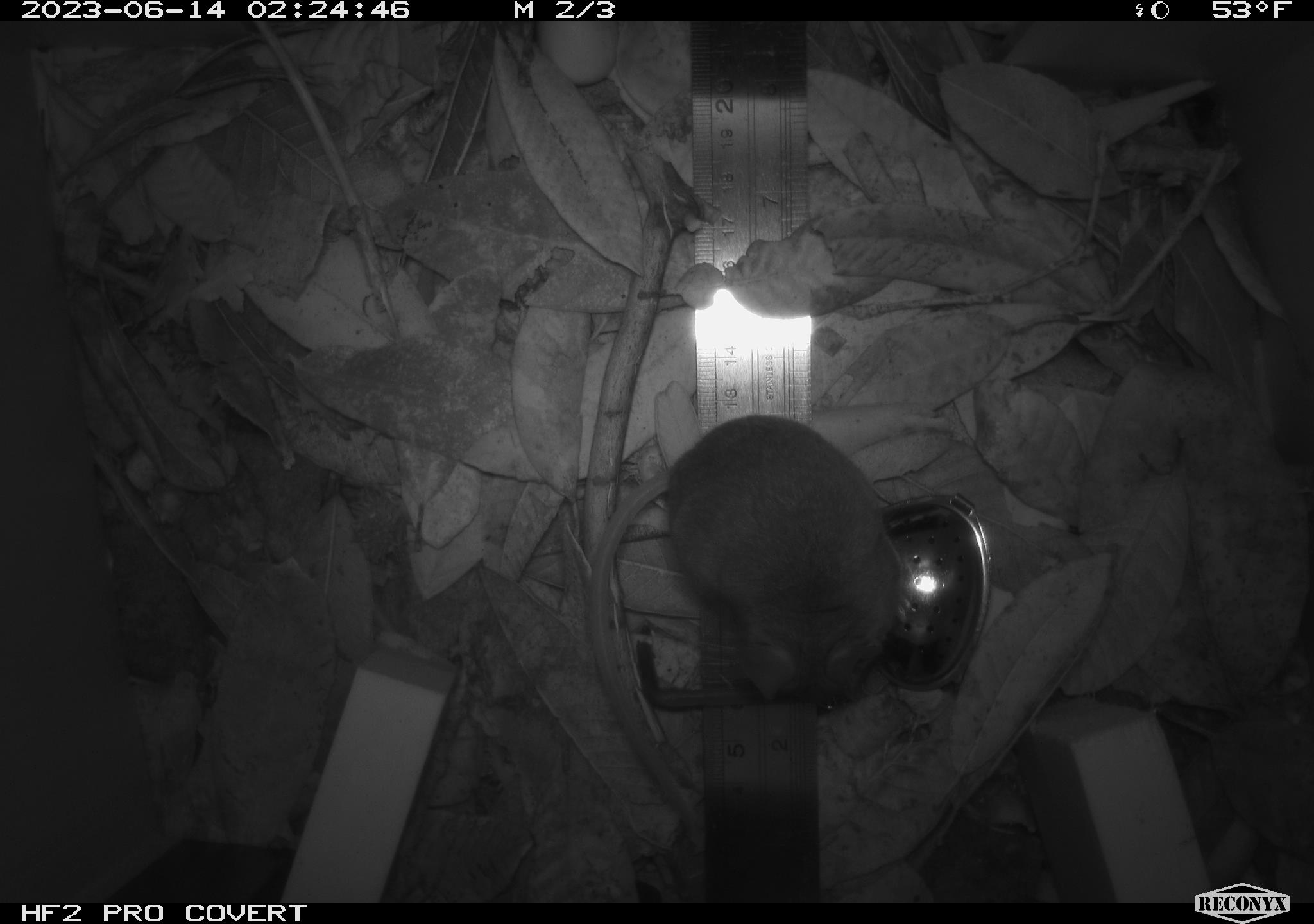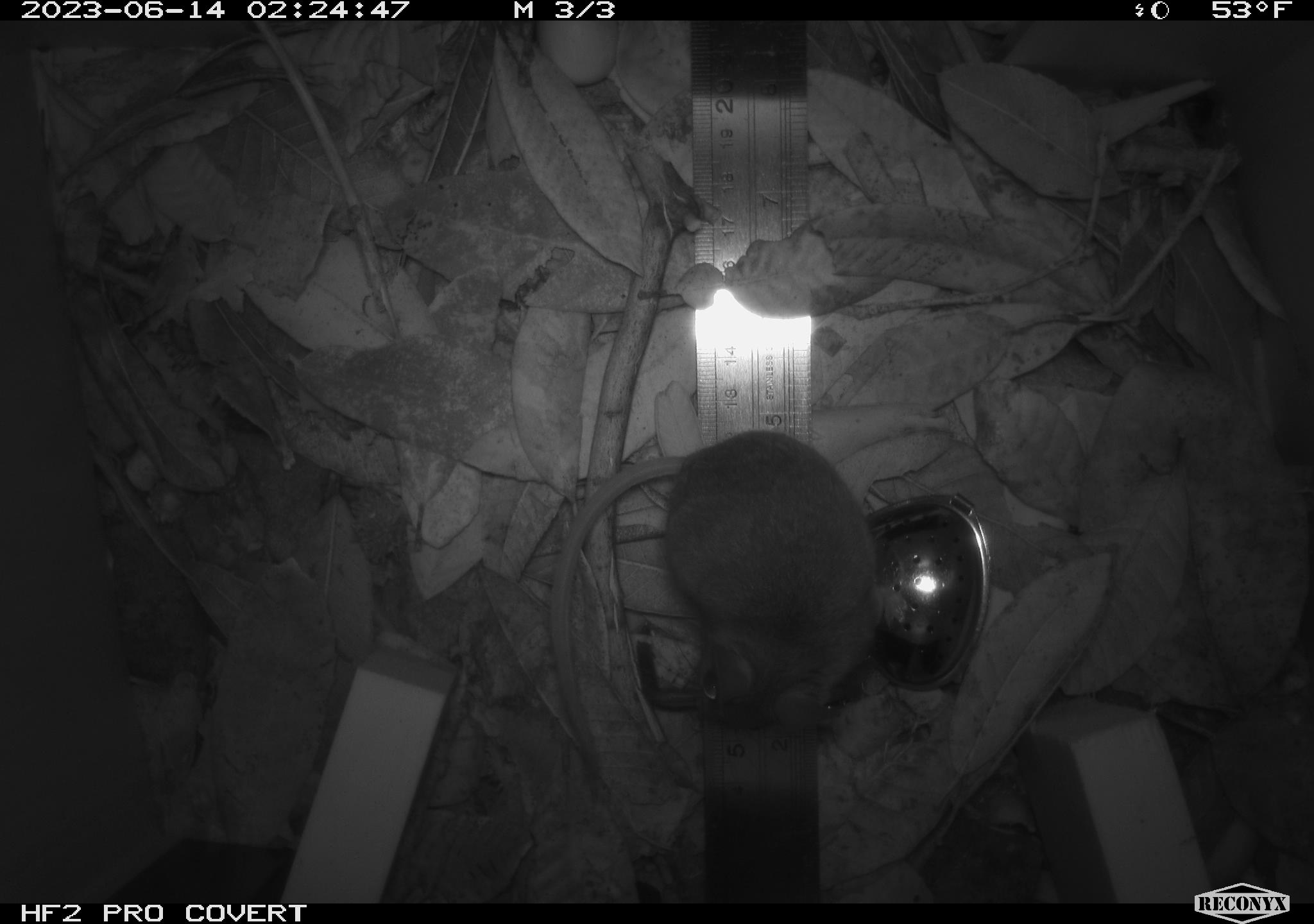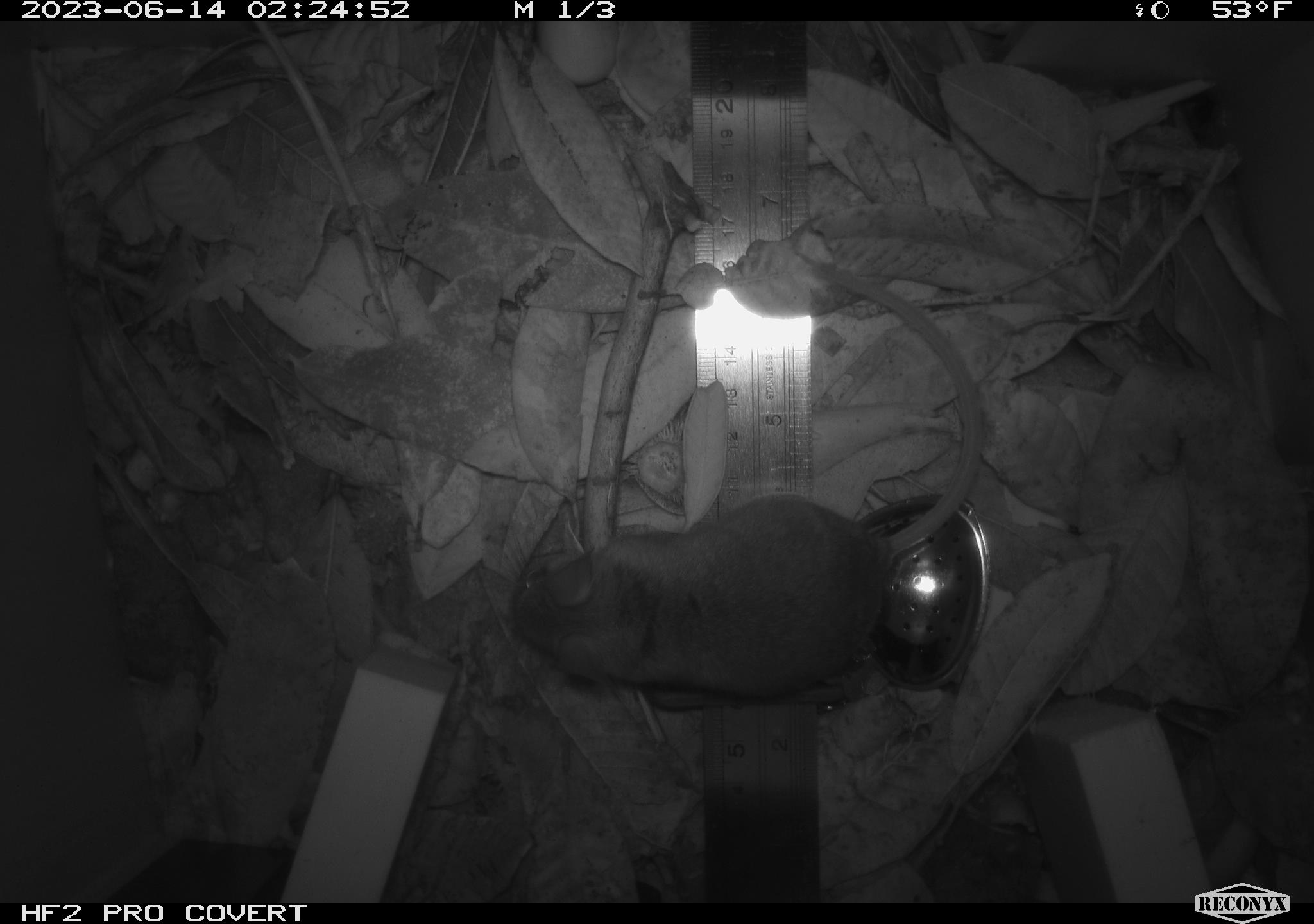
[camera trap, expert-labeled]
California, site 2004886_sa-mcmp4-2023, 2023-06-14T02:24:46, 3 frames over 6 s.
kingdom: Animalia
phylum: Chordata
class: Mammalia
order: Rodentia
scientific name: Rodentia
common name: mouse species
Mouse species (Rodentia).